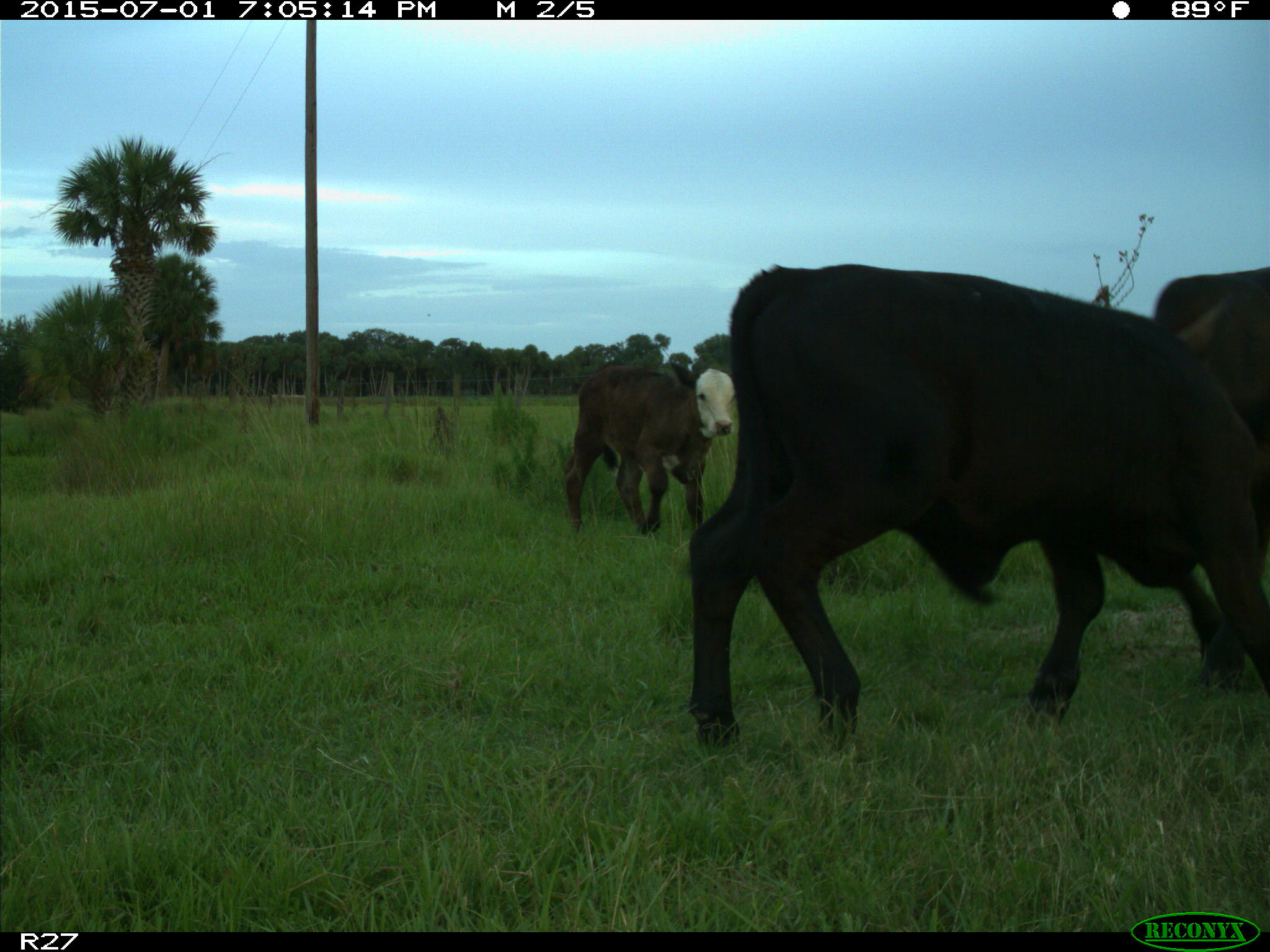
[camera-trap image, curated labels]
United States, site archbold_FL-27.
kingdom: Animalia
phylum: Chordata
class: Mammalia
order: Artiodactyla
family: Bovidae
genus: Bos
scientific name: Bos taurus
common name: domestic cow